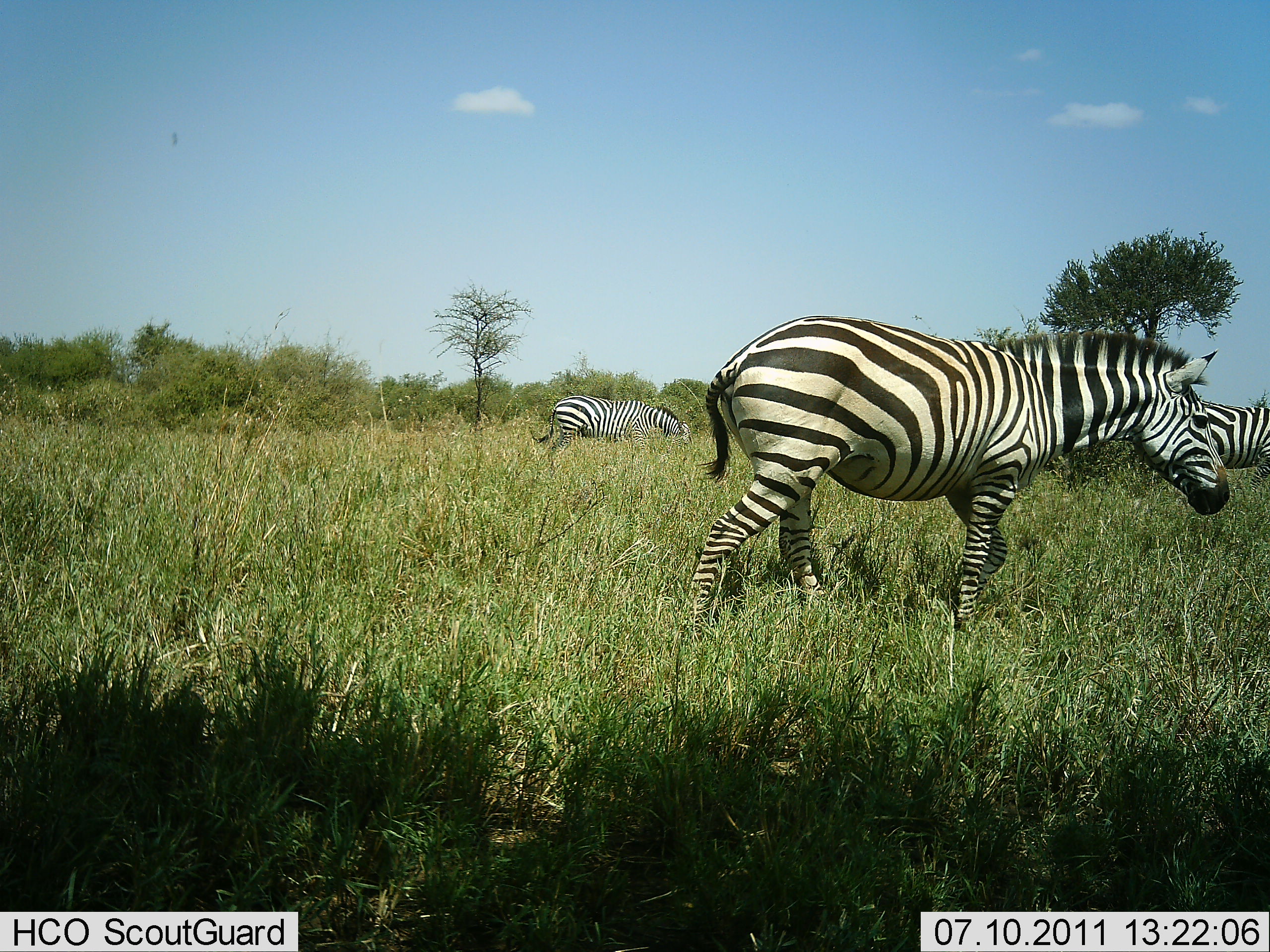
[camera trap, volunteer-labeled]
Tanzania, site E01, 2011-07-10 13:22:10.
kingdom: Animalia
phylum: Chordata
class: Mammalia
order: Perissodactyla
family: Equidae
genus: Equus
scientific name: Equus quagga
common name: plains zebra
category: zebra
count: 3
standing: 56%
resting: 0%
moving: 62%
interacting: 0%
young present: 0%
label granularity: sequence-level